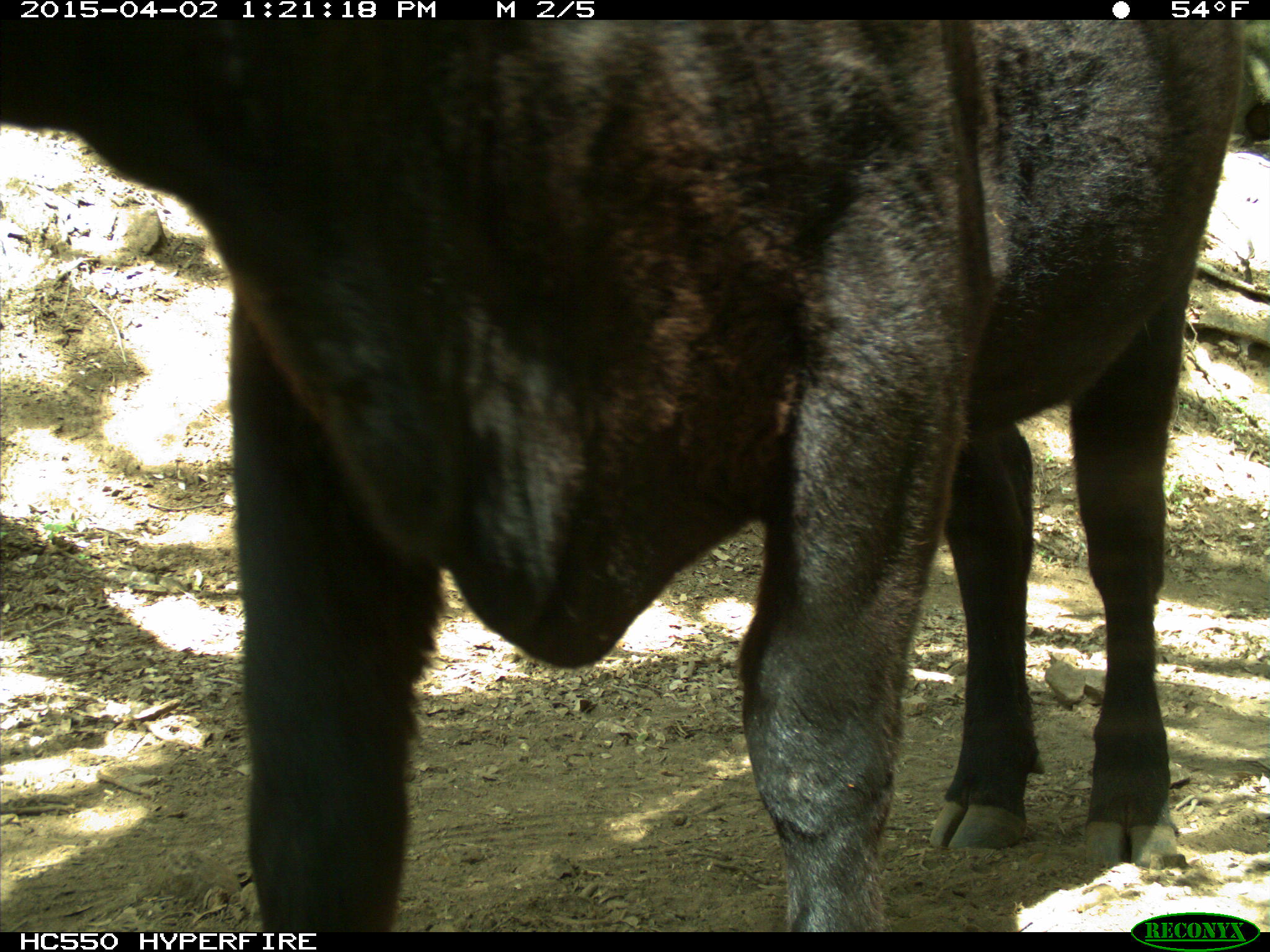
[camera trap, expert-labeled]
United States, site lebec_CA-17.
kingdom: Animalia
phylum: Chordata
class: Mammalia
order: Artiodactyla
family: Bovidae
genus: Bos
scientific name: Bos taurus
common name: domestic cow